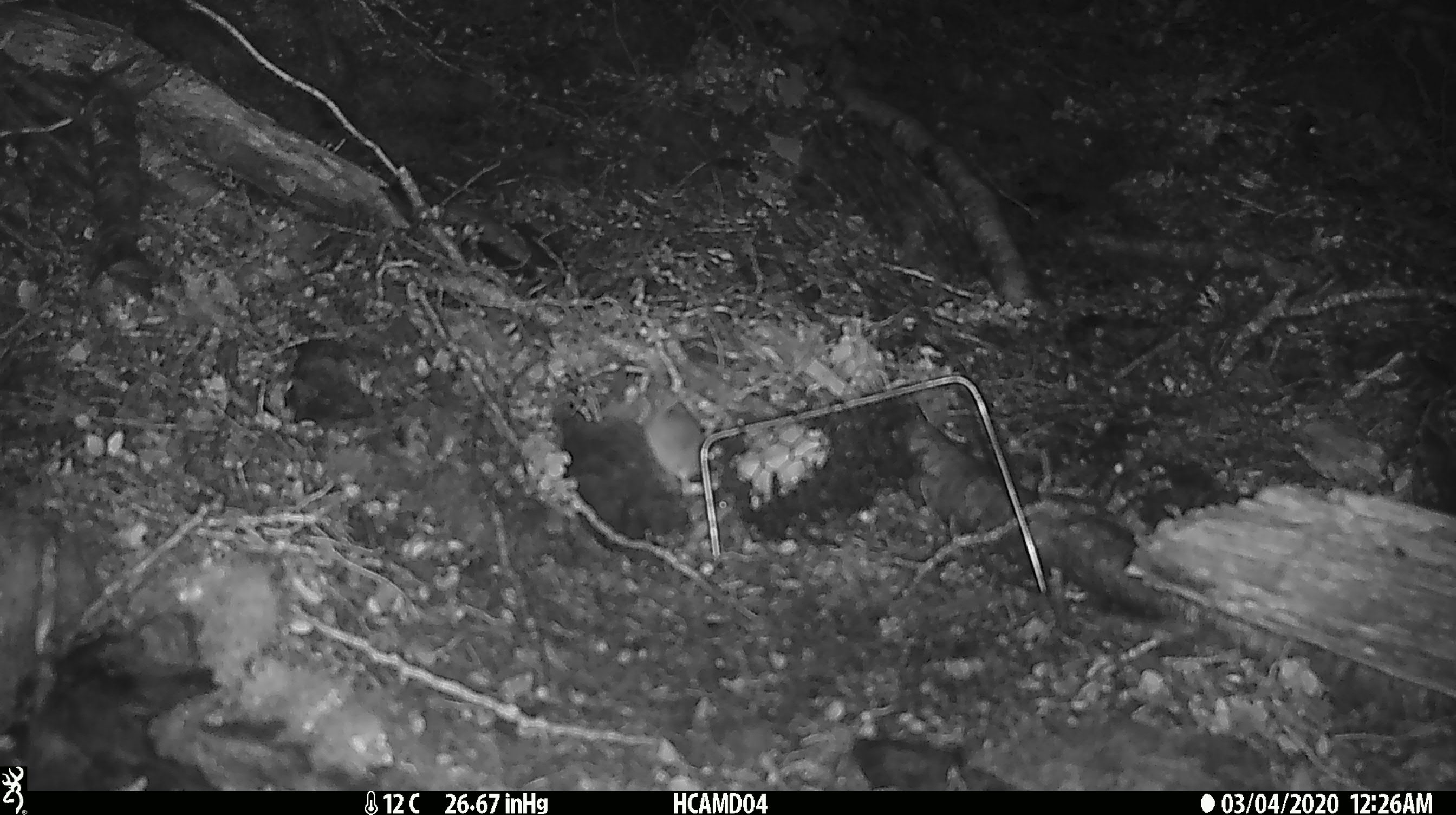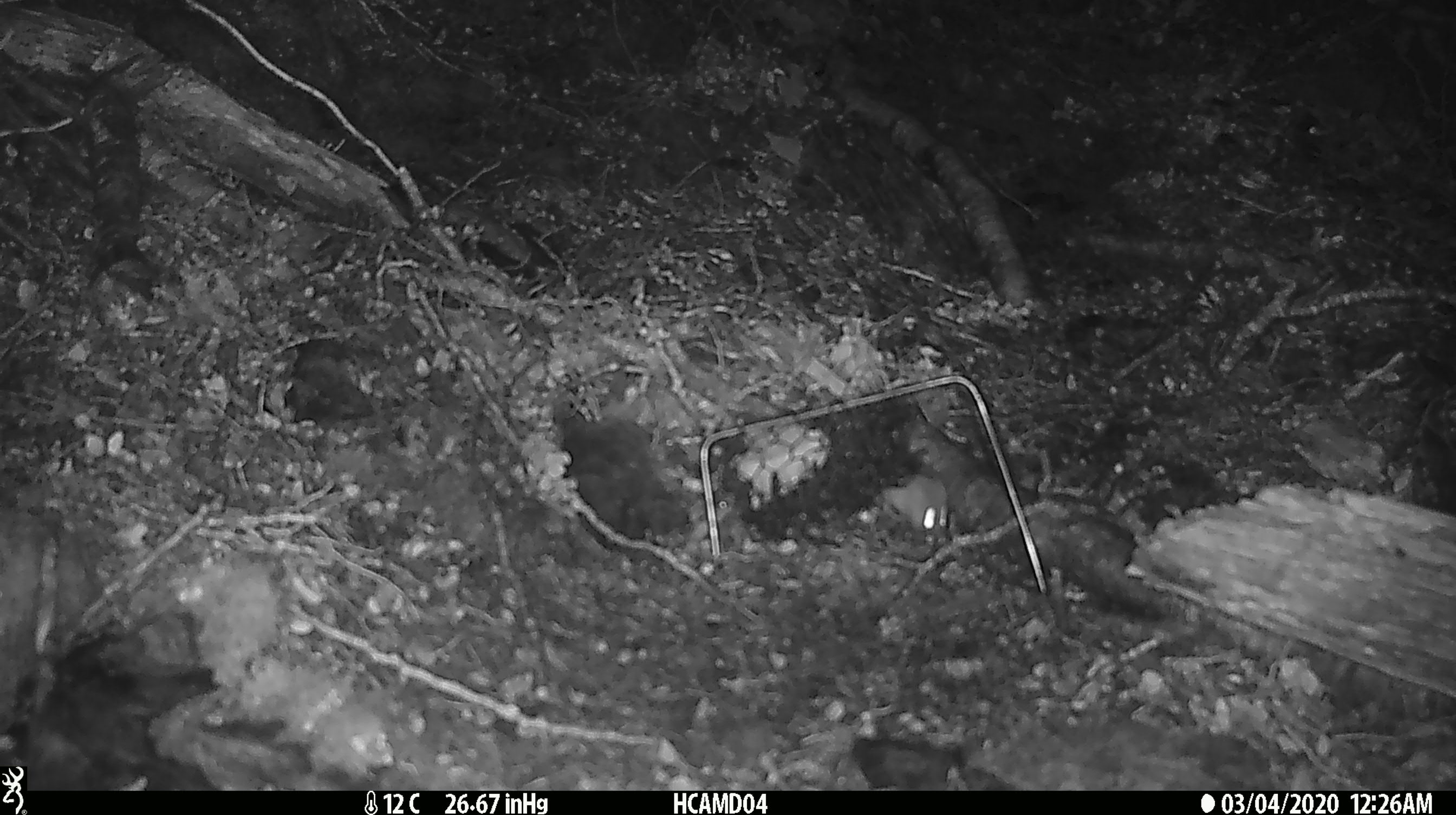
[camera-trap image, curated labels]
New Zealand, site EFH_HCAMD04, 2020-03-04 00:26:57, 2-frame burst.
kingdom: Animalia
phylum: Chordata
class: Mammalia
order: Rodentia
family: Muridae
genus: Mus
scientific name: Mus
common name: mouse